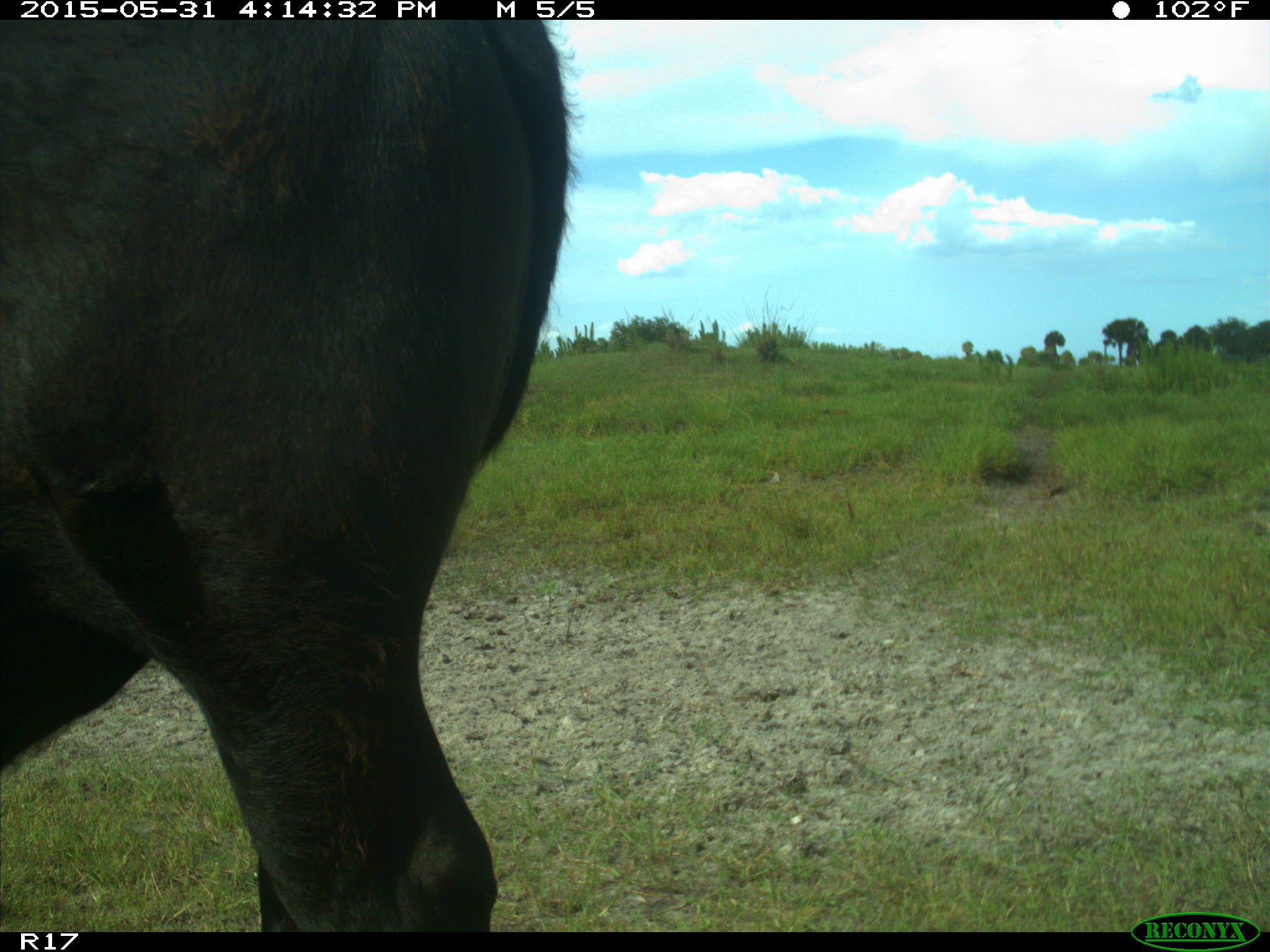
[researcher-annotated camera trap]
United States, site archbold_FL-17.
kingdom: Animalia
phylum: Chordata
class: Mammalia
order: Artiodactyla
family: Bovidae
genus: Bos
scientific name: Bos taurus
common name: domestic cow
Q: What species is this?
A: Bos taurus (domestic cow).